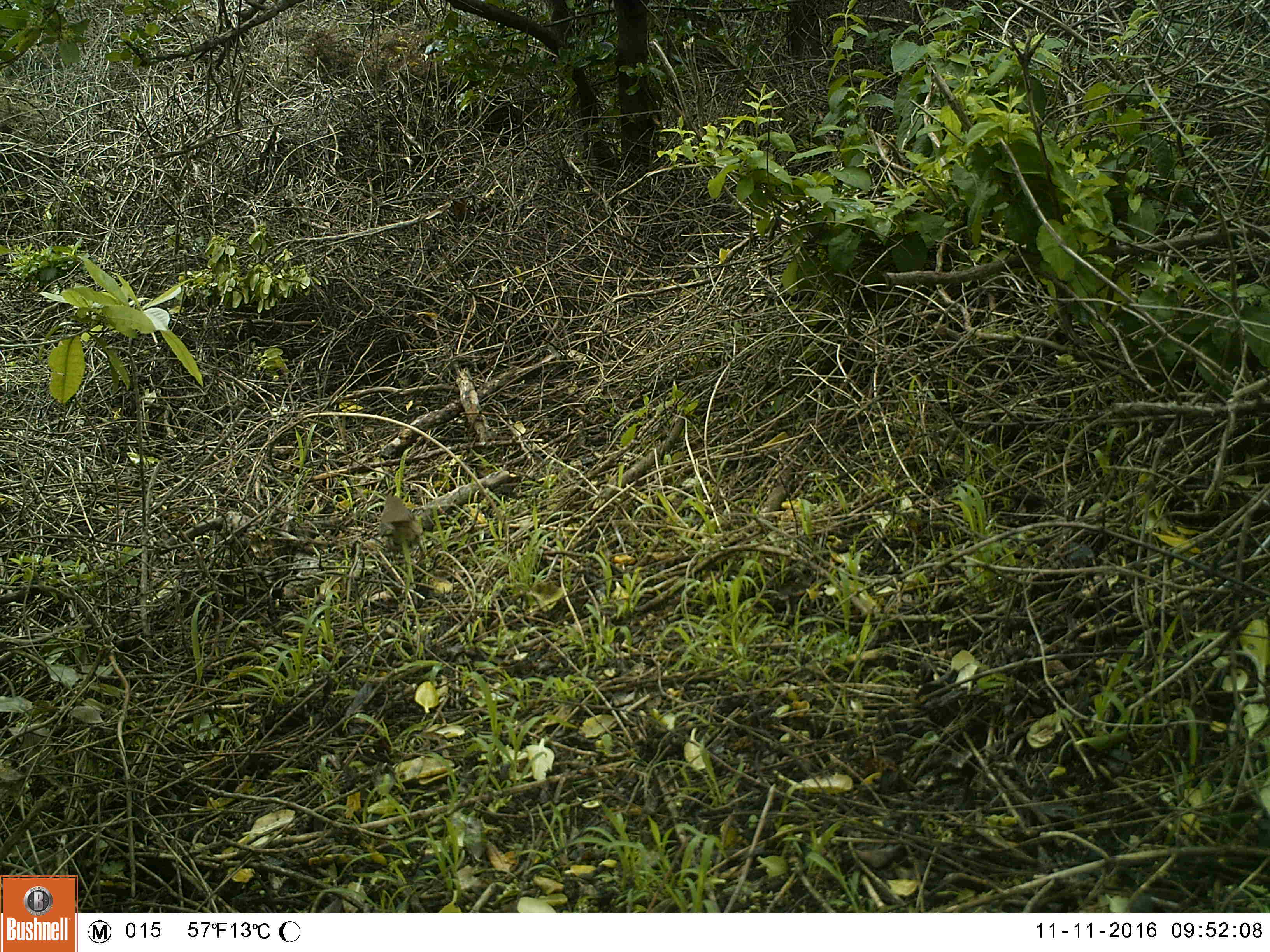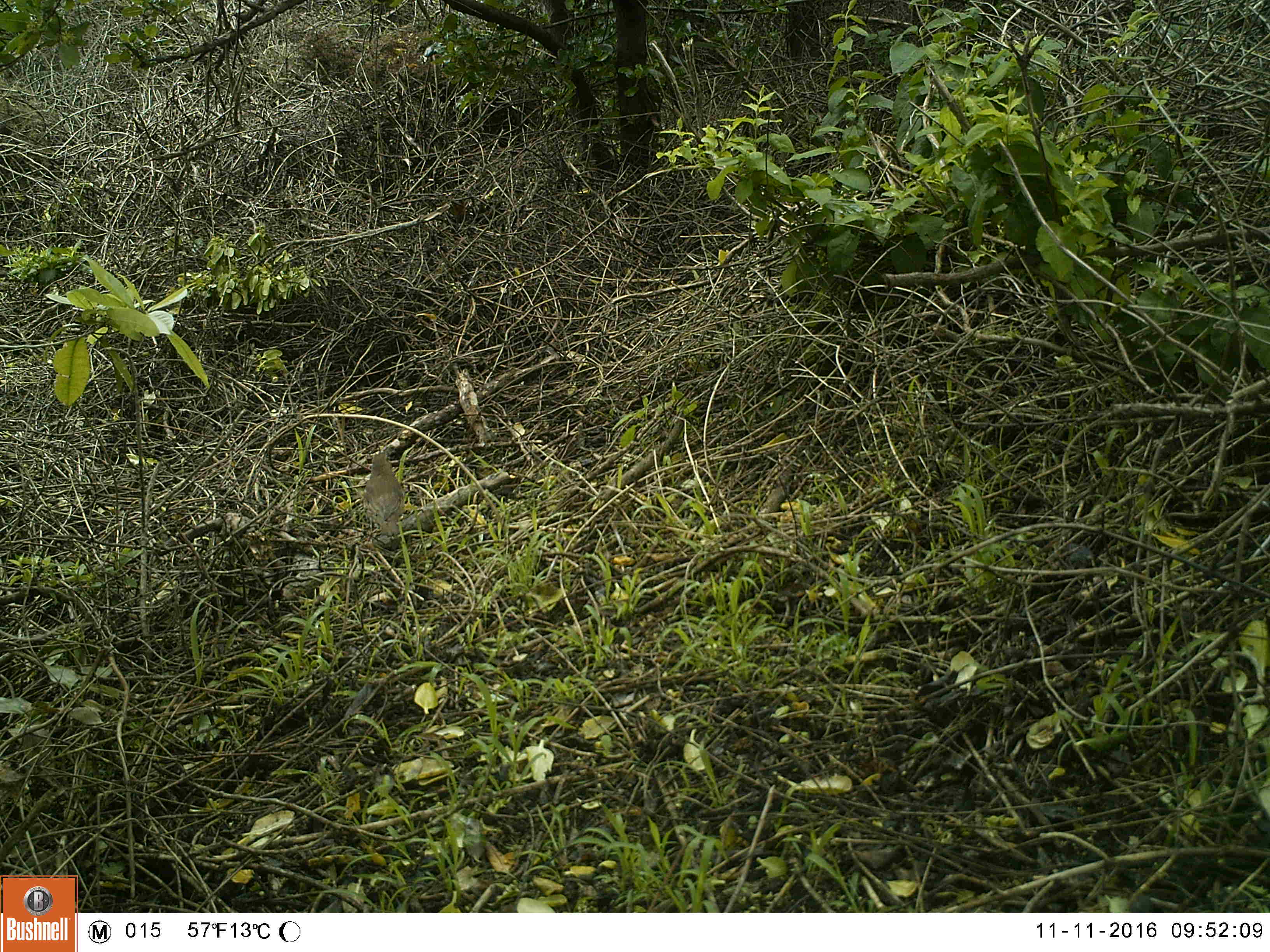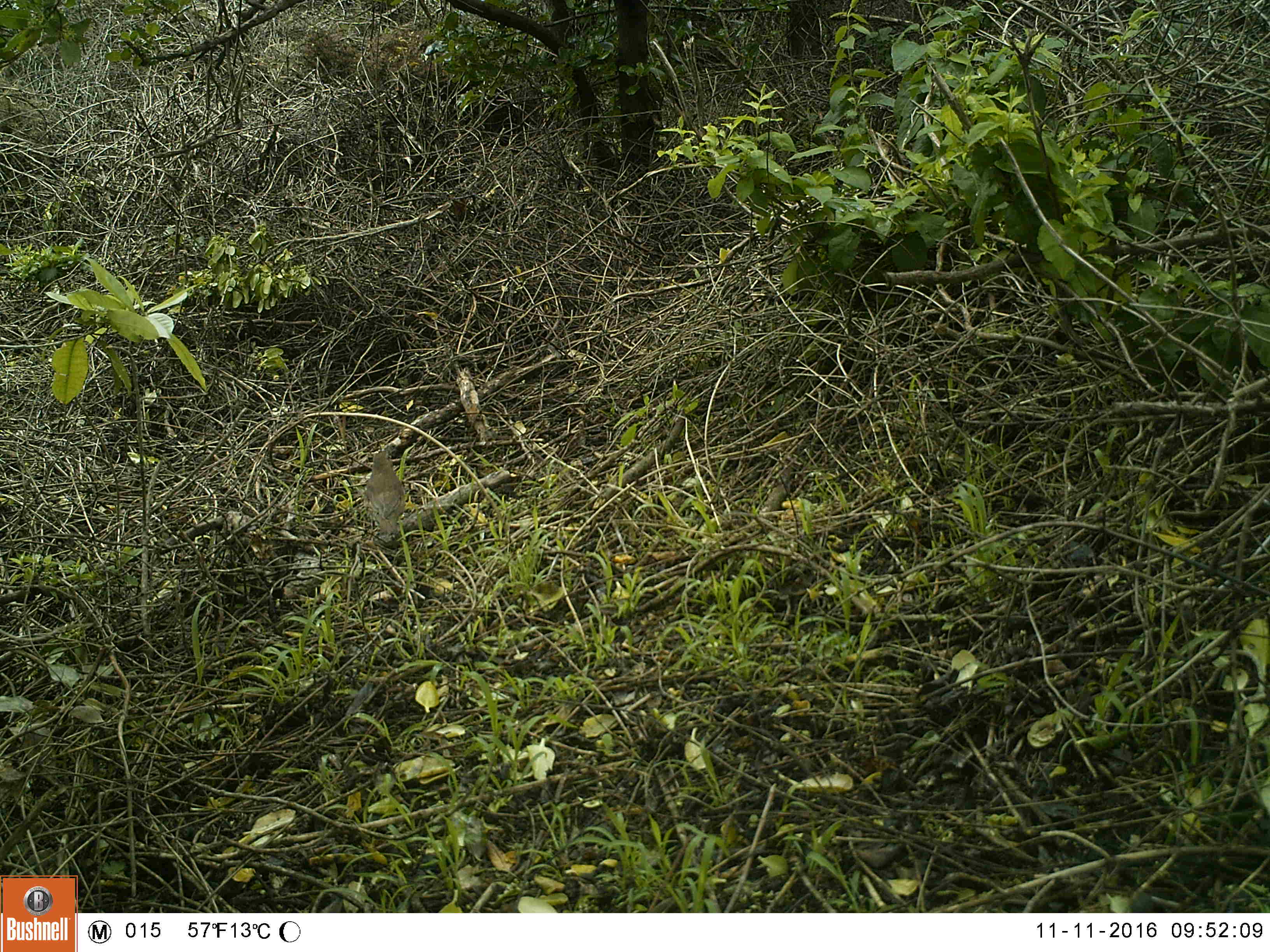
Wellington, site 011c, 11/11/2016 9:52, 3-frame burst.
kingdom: Animalia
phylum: Chordata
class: Aves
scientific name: Aves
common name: bird